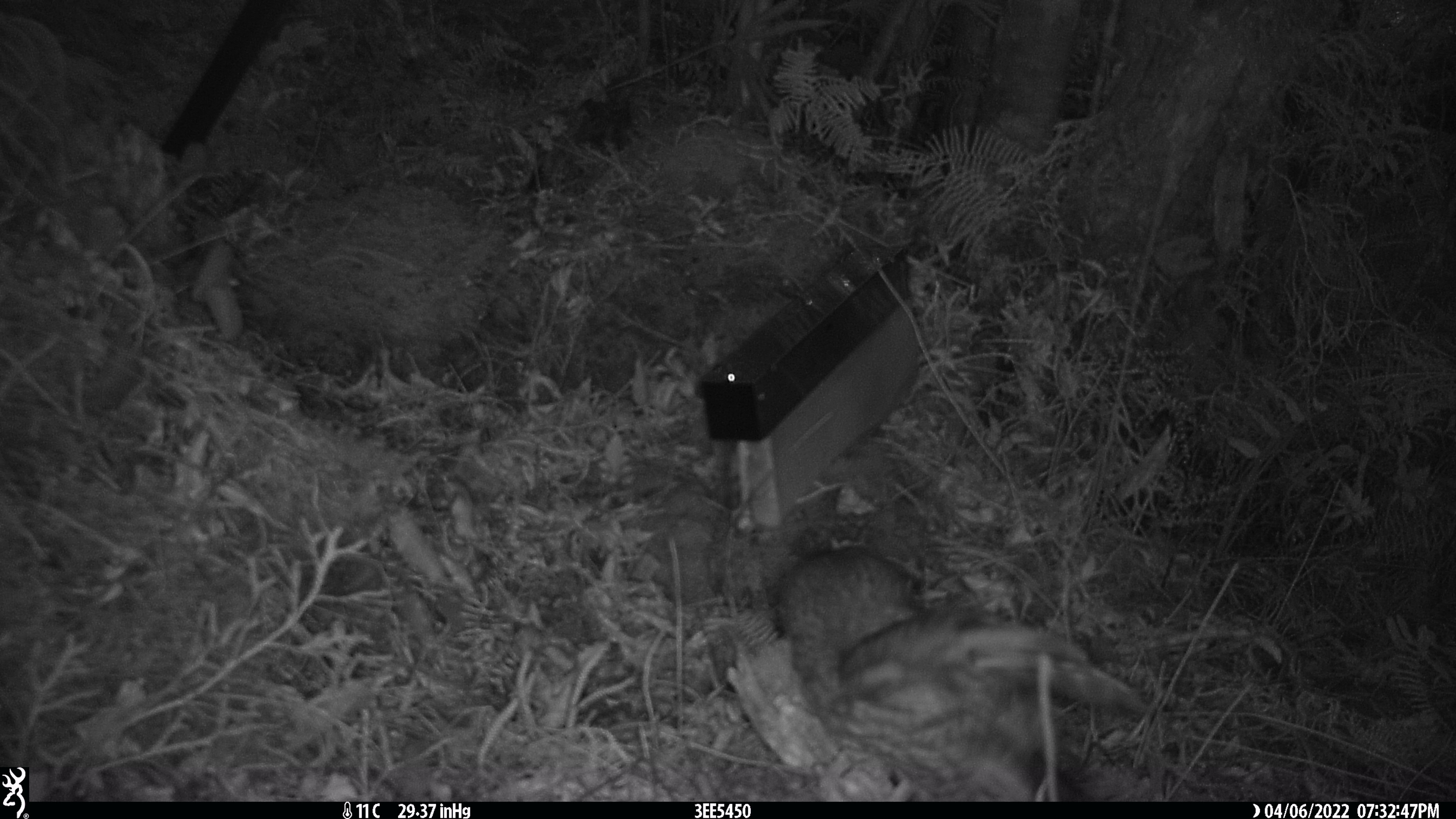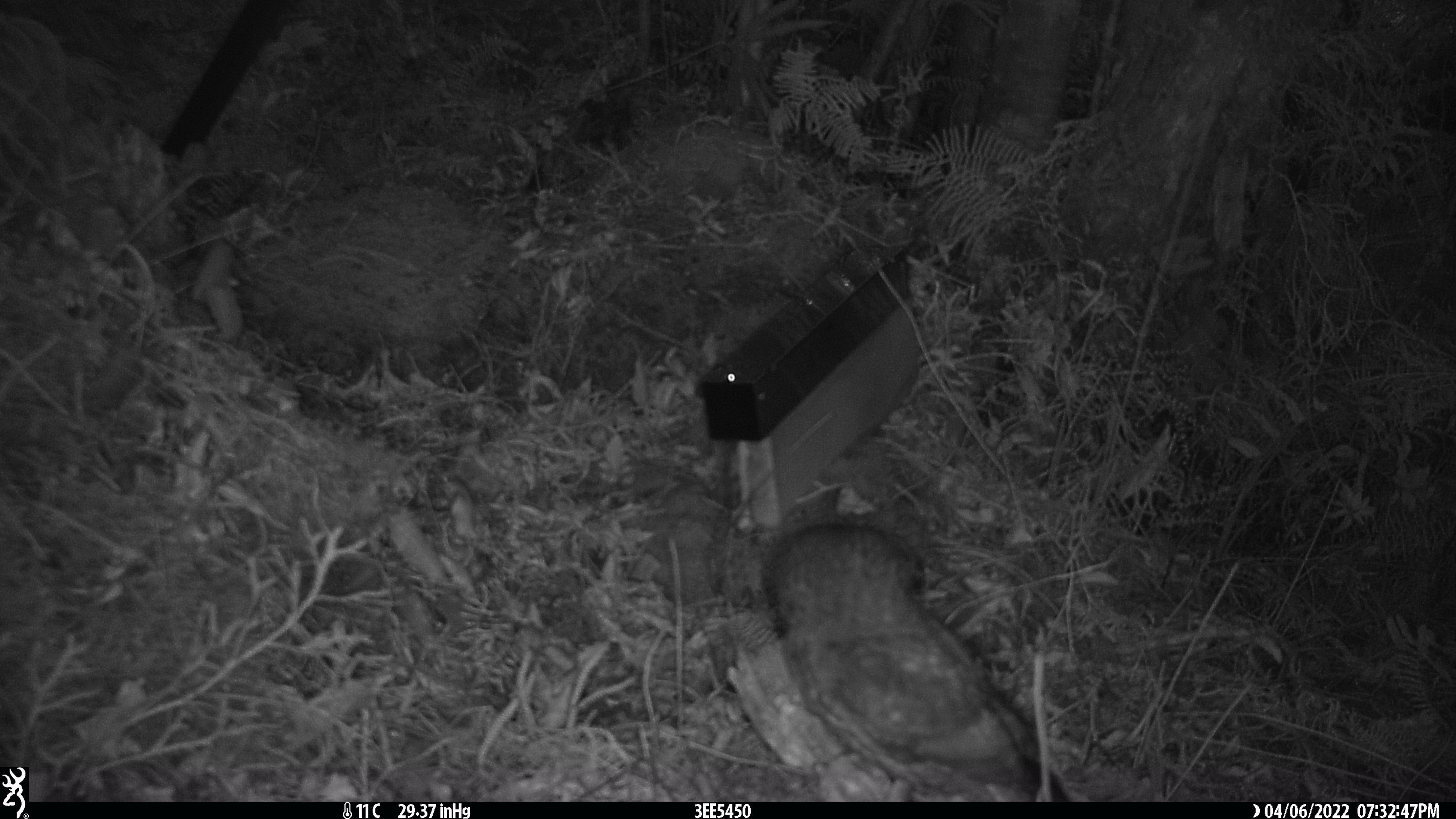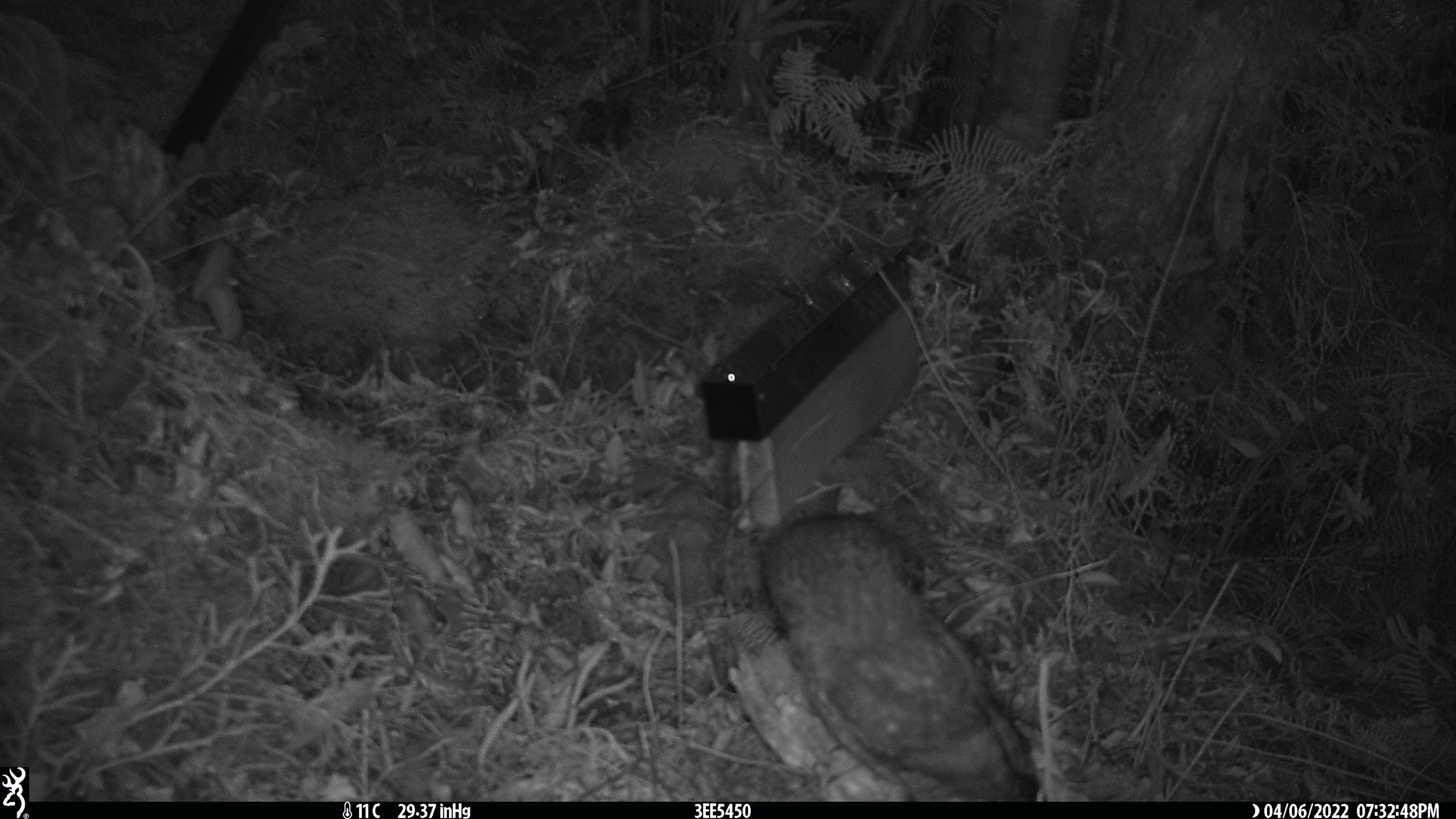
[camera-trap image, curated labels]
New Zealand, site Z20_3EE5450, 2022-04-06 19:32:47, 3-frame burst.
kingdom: Animalia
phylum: Chordata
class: Aves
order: Strigiformes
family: Strigidae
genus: Ninox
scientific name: Ninox novaeseelandiae novaeseelandiae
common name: morepork